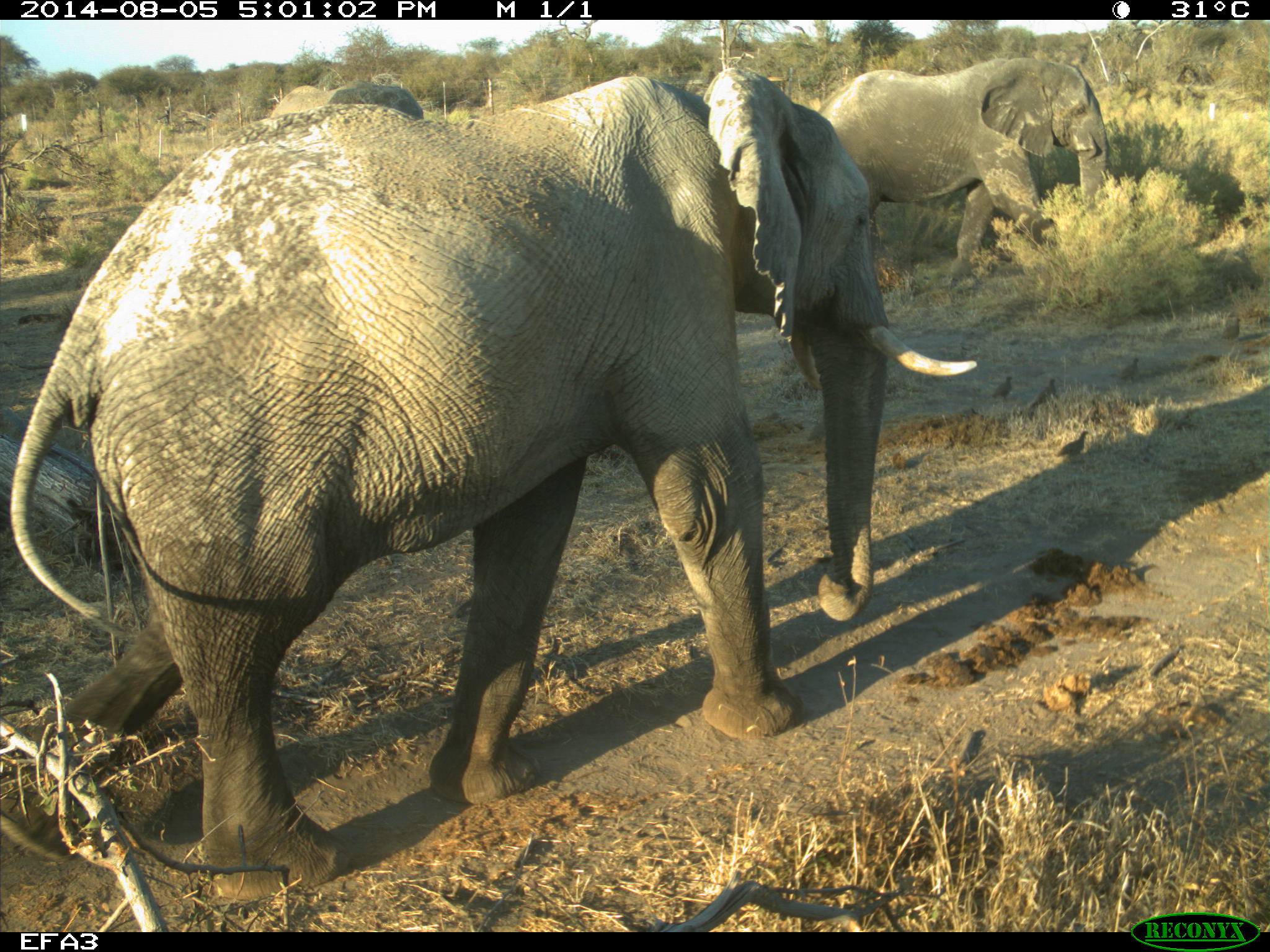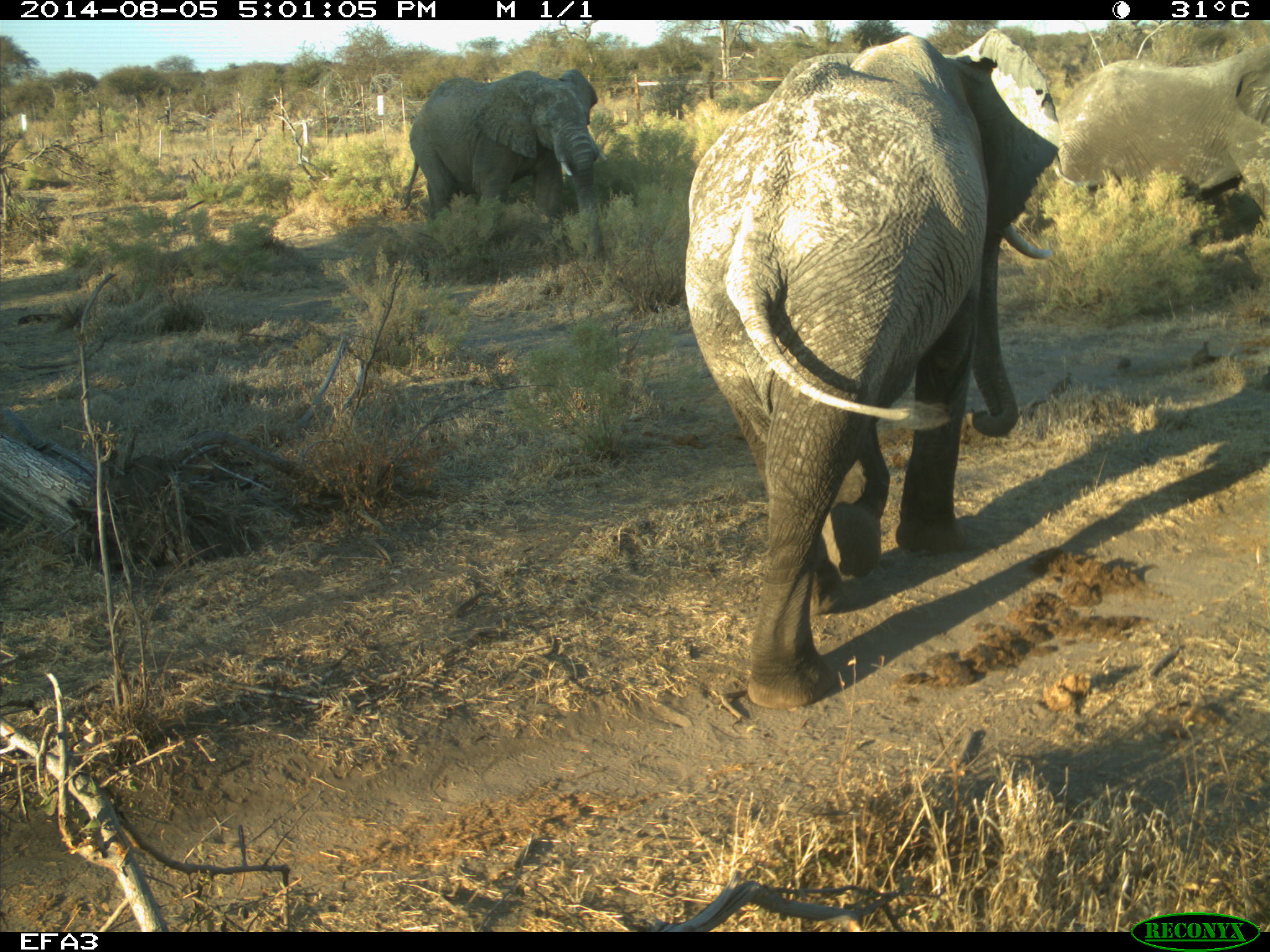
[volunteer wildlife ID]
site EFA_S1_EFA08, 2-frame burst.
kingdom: Animalia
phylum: Chordata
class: Mammalia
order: Proboscidea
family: Elephantidae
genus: Loxodonta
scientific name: Loxodonta africana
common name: african bush elephant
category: elephant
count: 3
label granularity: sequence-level